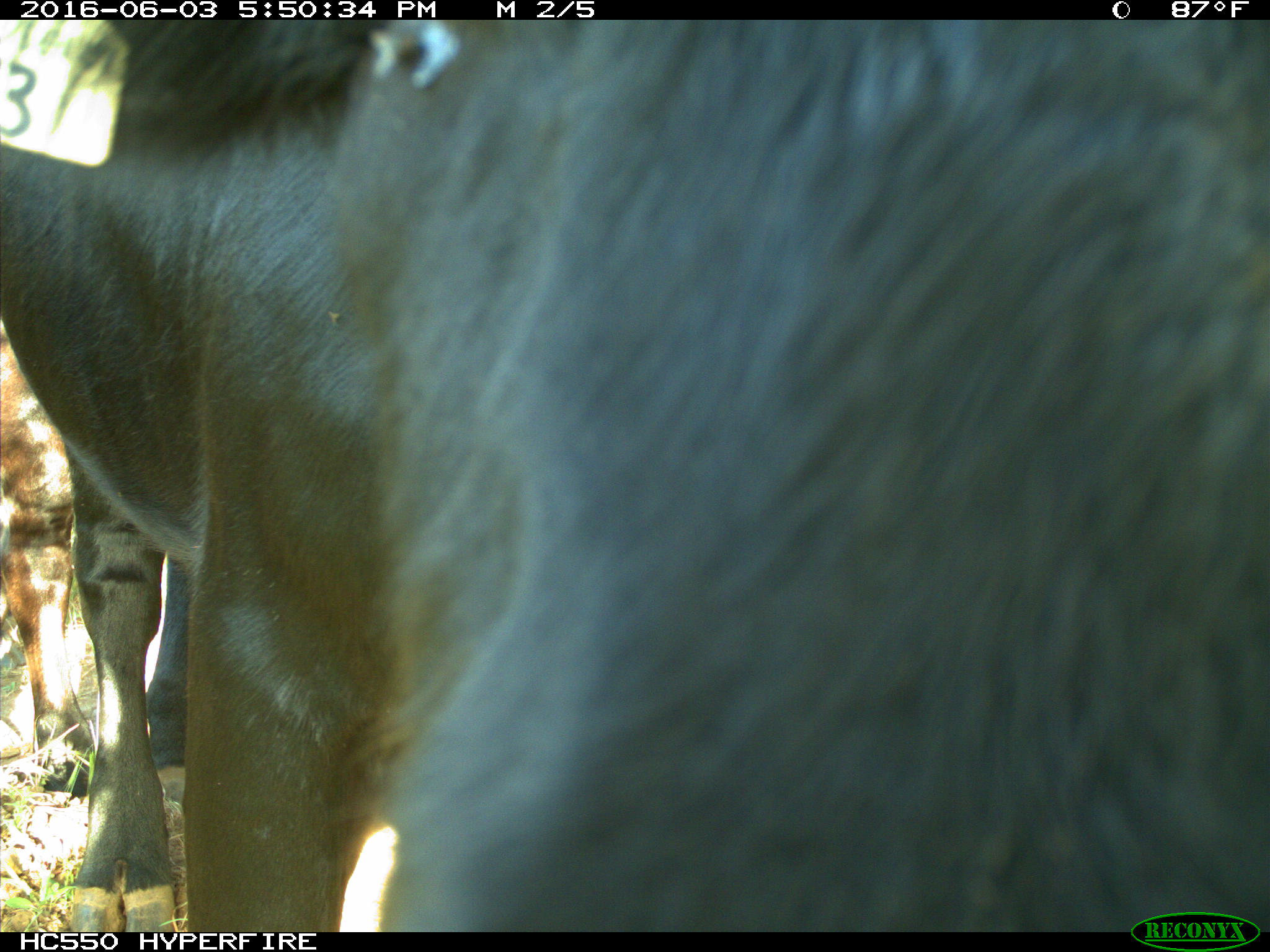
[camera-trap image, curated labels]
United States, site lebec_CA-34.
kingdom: Animalia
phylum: Chordata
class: Mammalia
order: Artiodactyla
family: Bovidae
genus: Bos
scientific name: Bos taurus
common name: domestic cow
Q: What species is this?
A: Bos taurus (domestic cow).